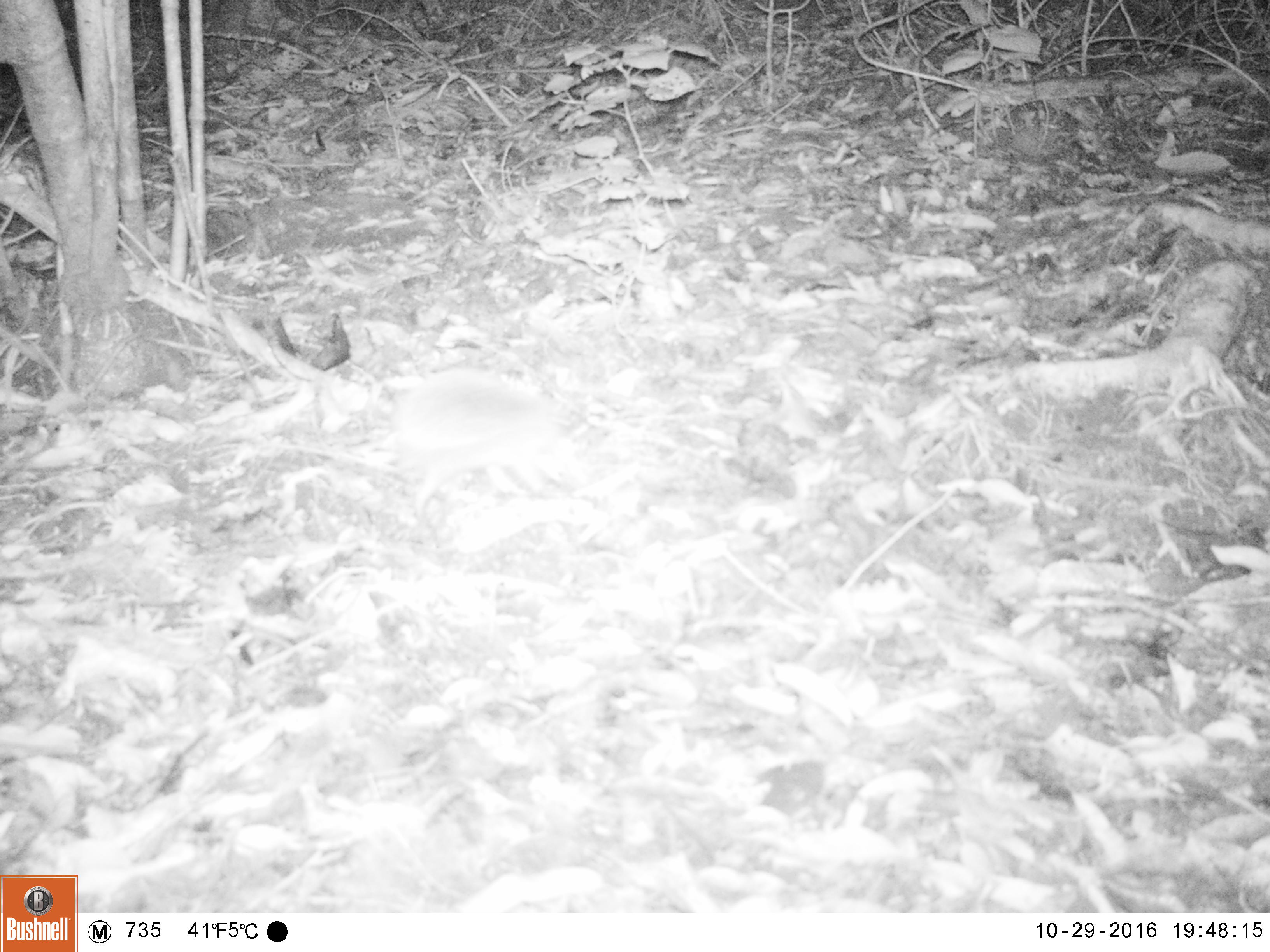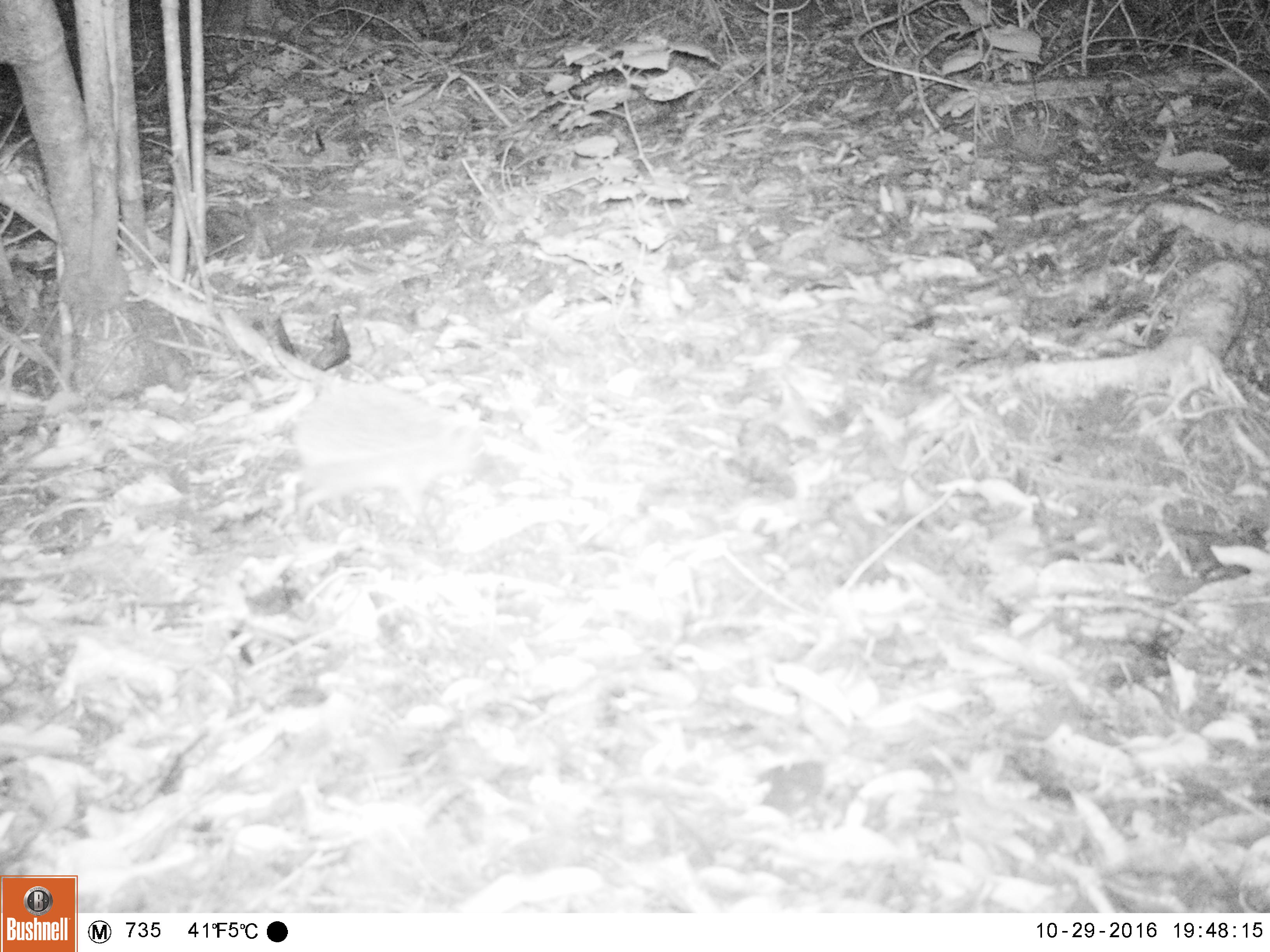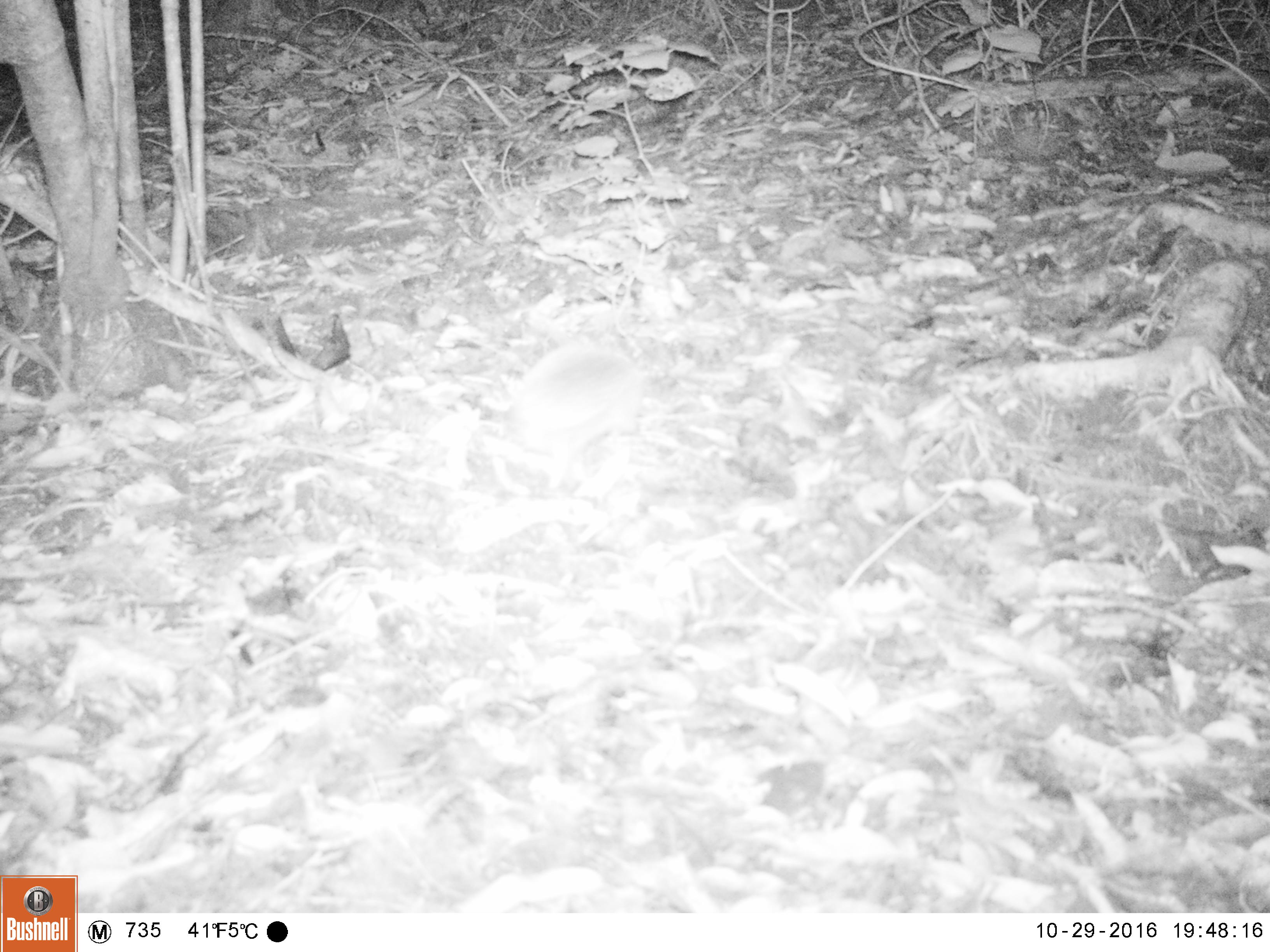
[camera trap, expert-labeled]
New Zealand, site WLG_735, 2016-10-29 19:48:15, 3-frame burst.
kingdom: Animalia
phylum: Chordata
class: Mammalia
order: Eulipotyphla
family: Erinaceidae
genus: Erinaceus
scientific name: Erinaceus europaeus europaeus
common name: european hedgehog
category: hedgehog